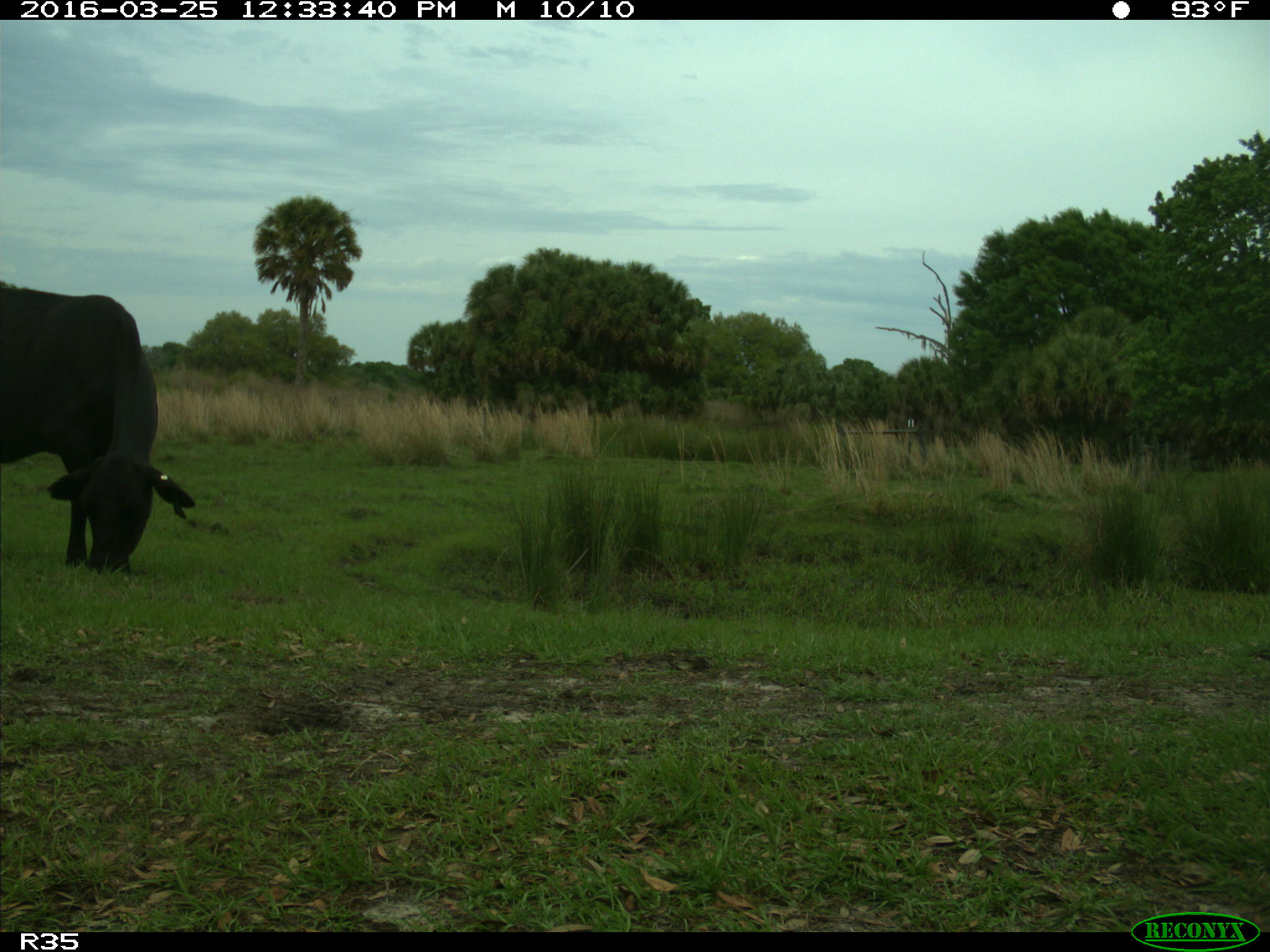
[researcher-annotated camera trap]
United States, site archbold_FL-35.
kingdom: Animalia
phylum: Chordata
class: Mammalia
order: Artiodactyla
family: Bovidae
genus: Bos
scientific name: Bos taurus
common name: domestic cow